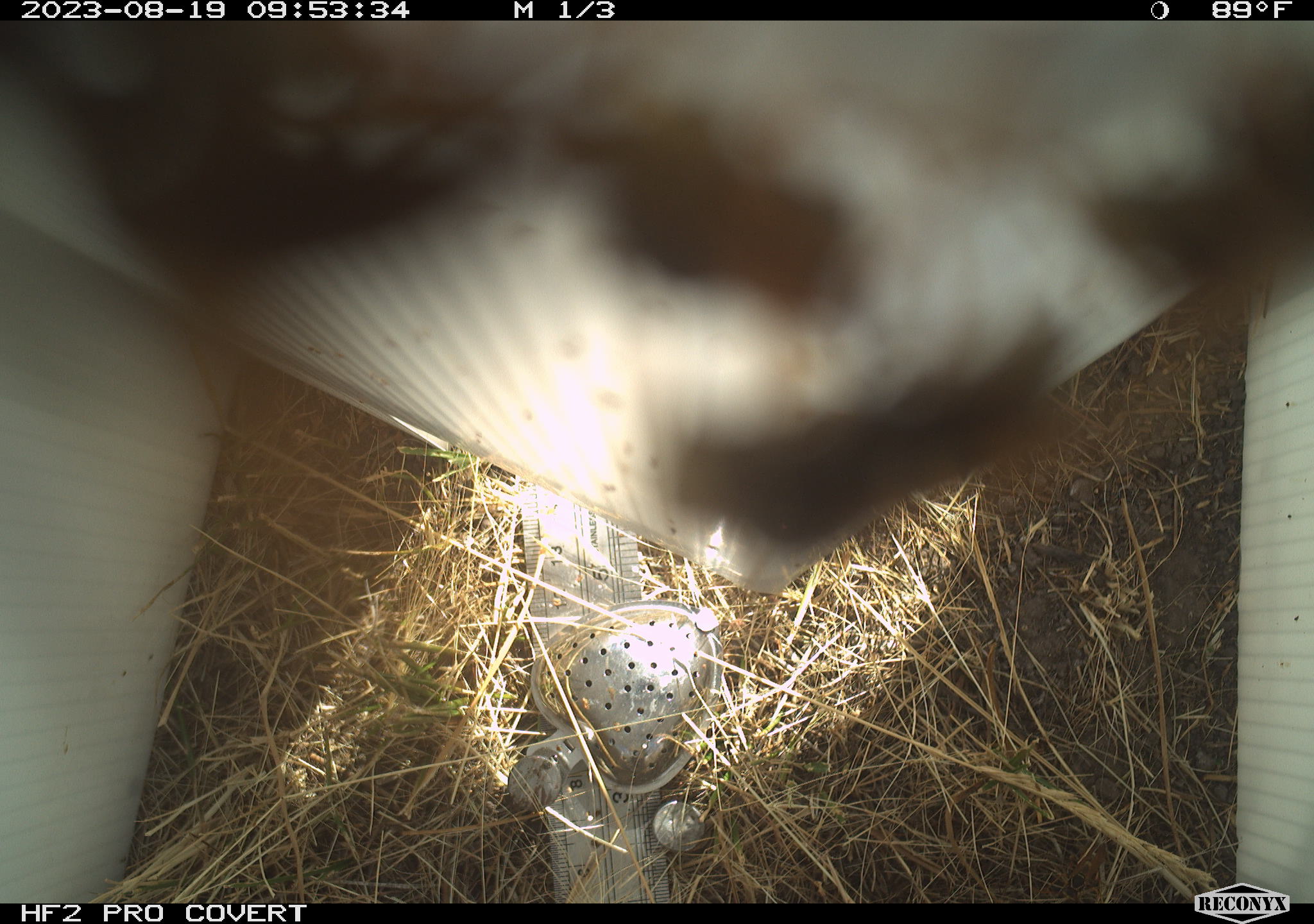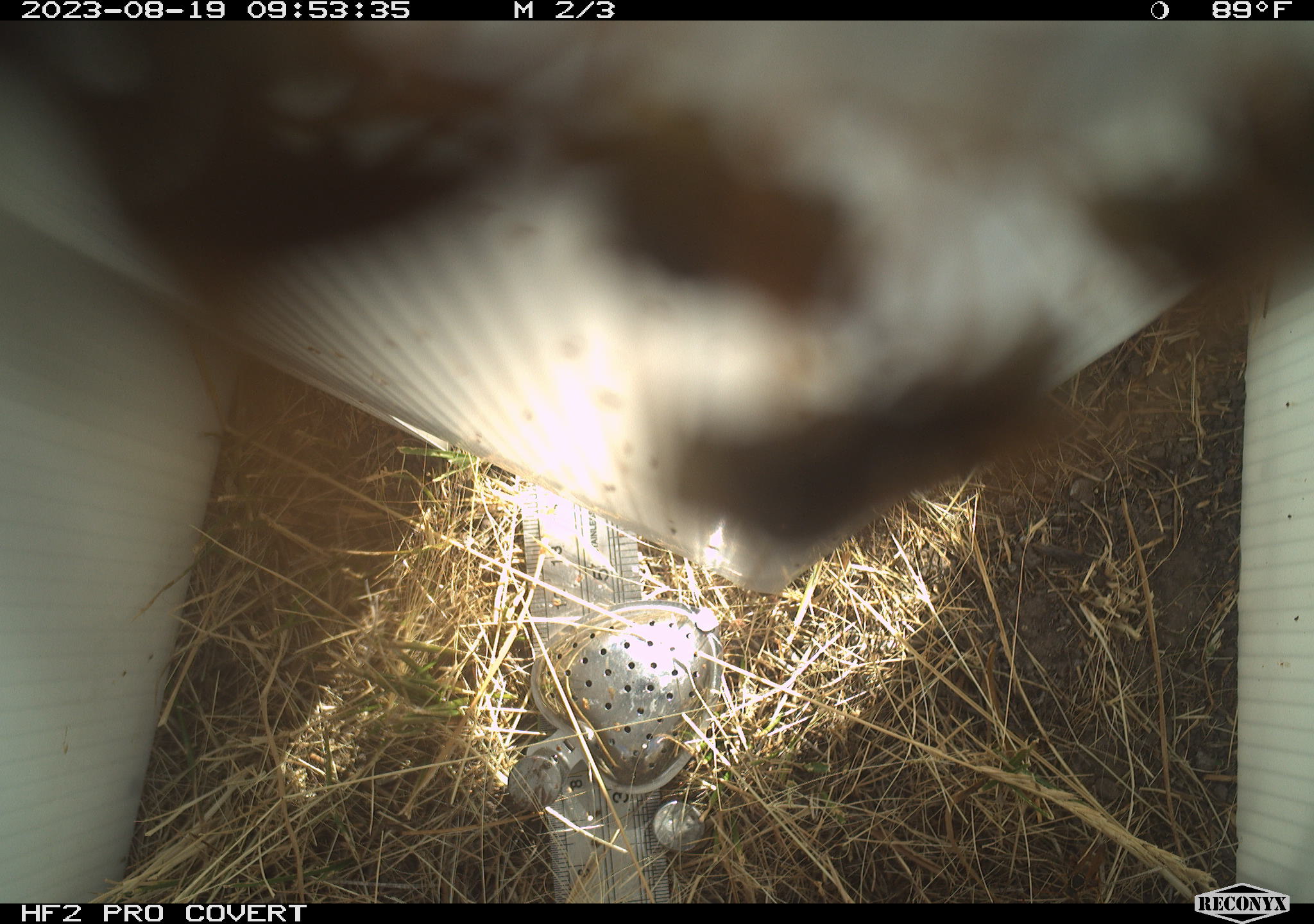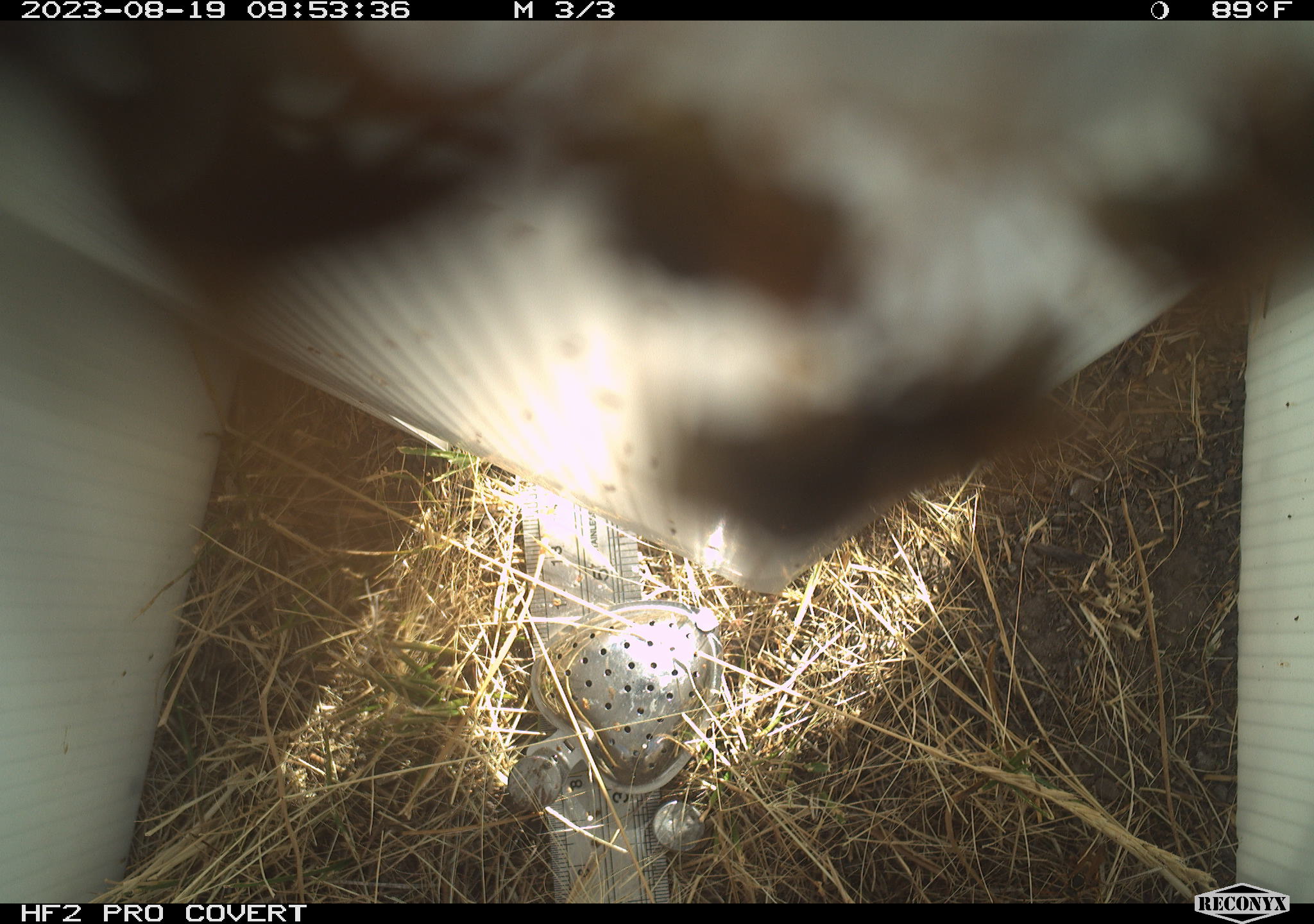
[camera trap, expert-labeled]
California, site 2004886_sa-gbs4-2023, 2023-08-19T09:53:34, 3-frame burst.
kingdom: Animalia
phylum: Arthropoda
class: Insecta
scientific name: Insecta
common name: insect